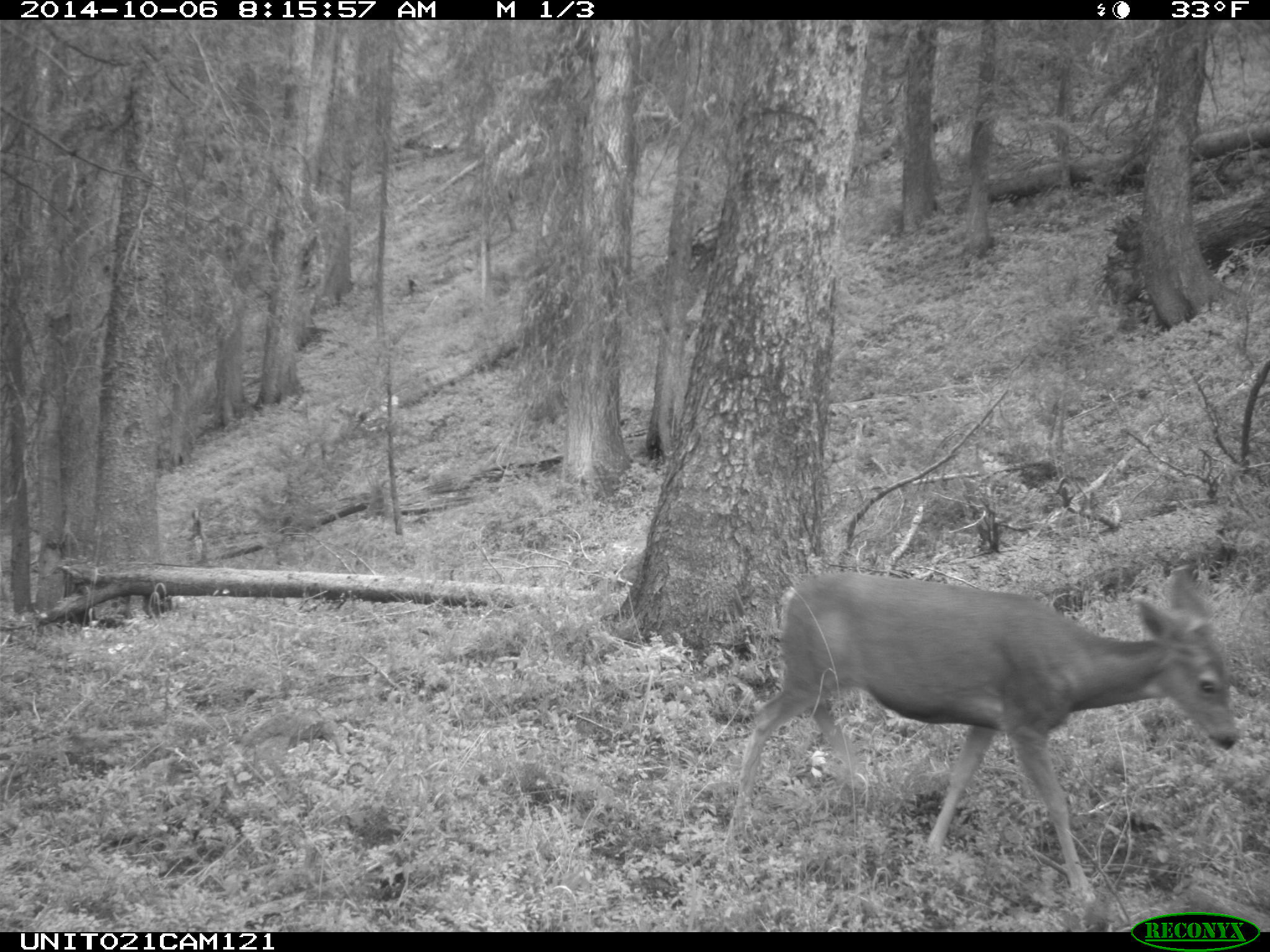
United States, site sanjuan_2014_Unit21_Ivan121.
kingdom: Animalia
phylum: Chordata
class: Mammalia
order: Artiodactyla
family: Cervidae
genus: Odocoileus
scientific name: Odocoileus hemionus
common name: mule deer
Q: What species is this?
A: Odocoileus hemionus (mule deer).